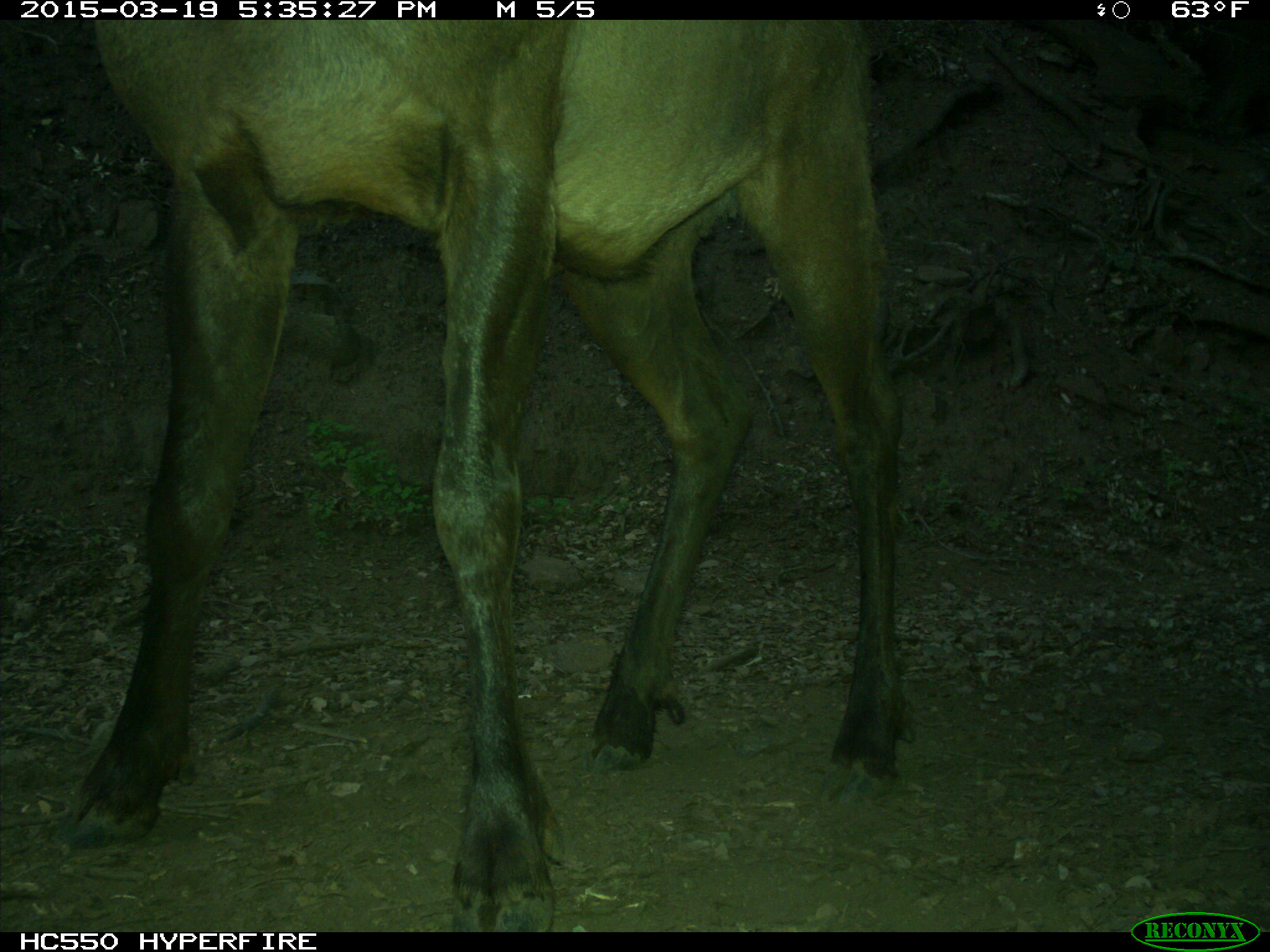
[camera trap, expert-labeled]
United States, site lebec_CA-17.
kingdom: Animalia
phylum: Chordata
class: Mammalia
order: Artiodactyla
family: Cervidae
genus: Cervus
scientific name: Cervus canadensis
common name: elk